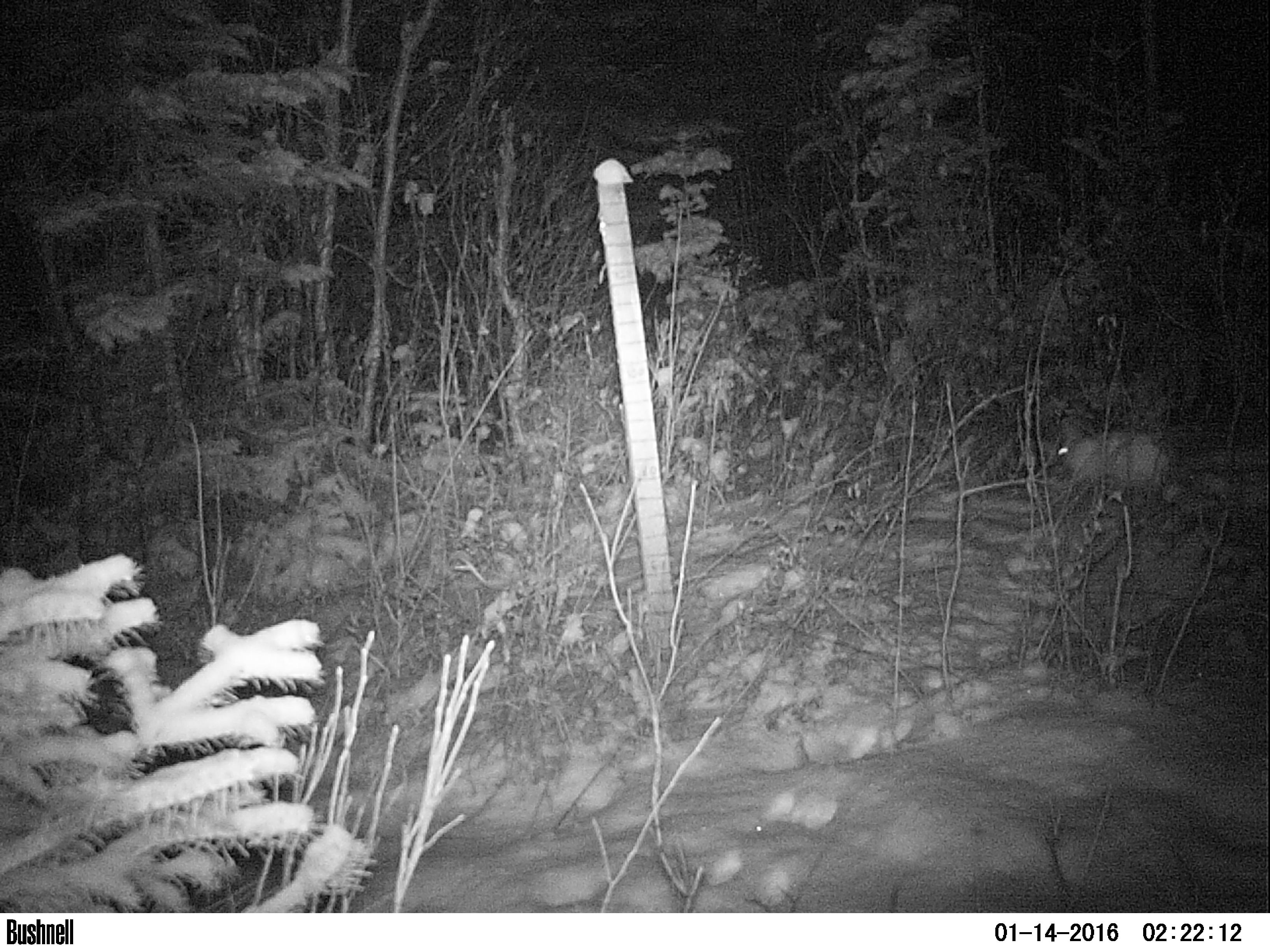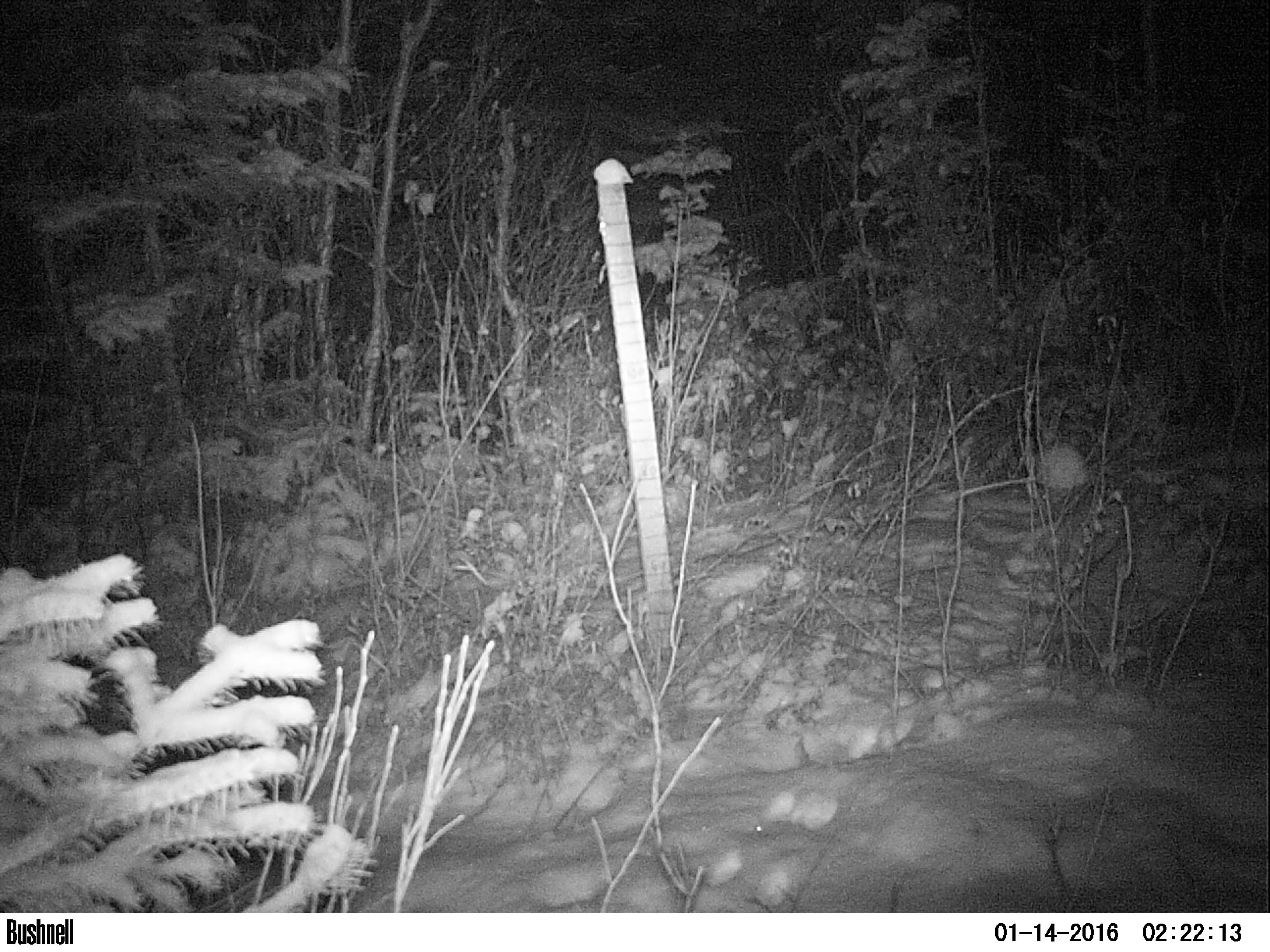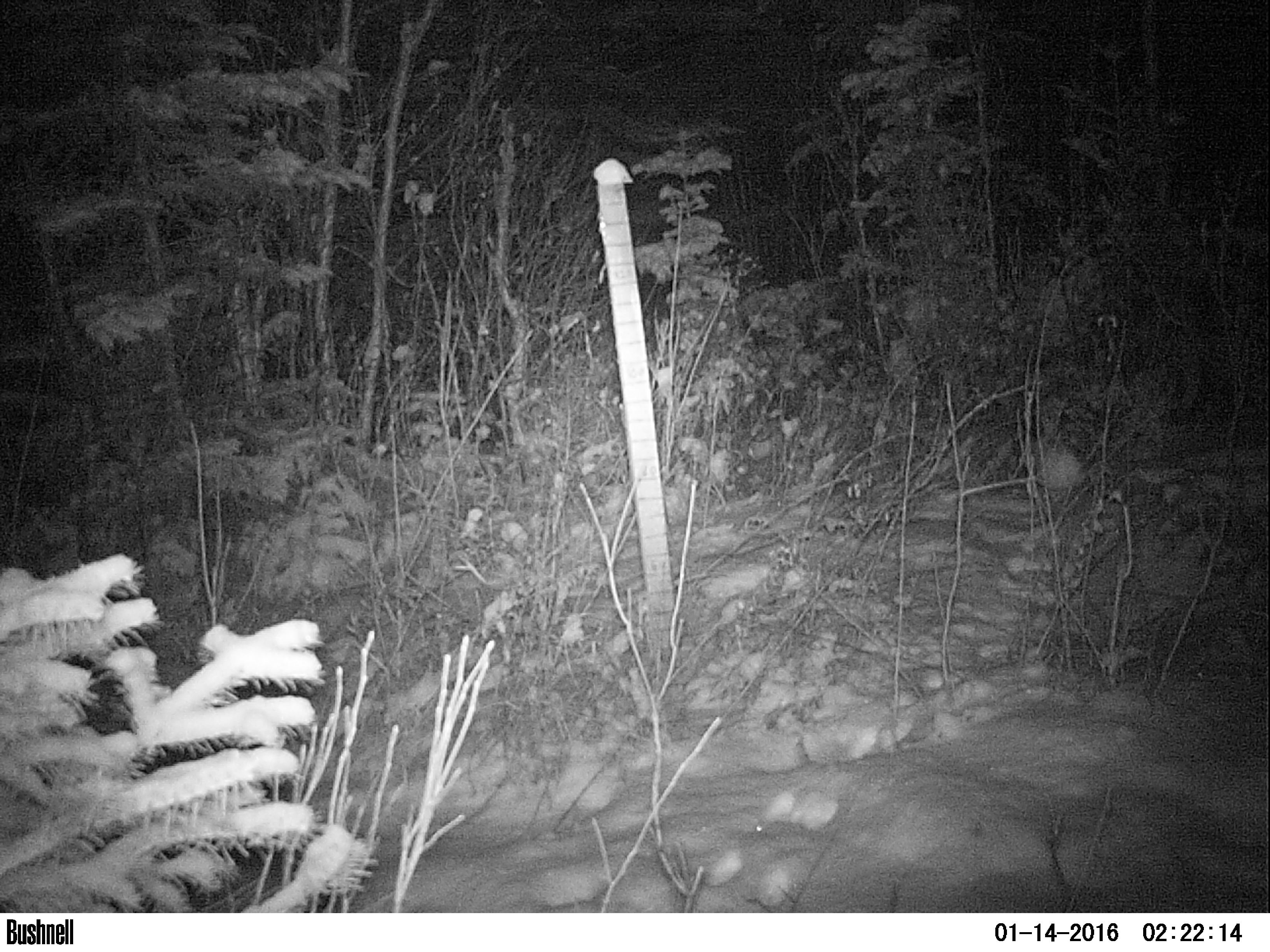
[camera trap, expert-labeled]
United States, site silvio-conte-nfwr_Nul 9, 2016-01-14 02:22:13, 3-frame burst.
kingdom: Animalia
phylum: Chordata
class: Mammalia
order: Lagomorpha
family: Leporidae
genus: Lepus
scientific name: Lepus americanus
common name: snowshoe hare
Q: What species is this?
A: Snowshoe hare (Lepus americanus).